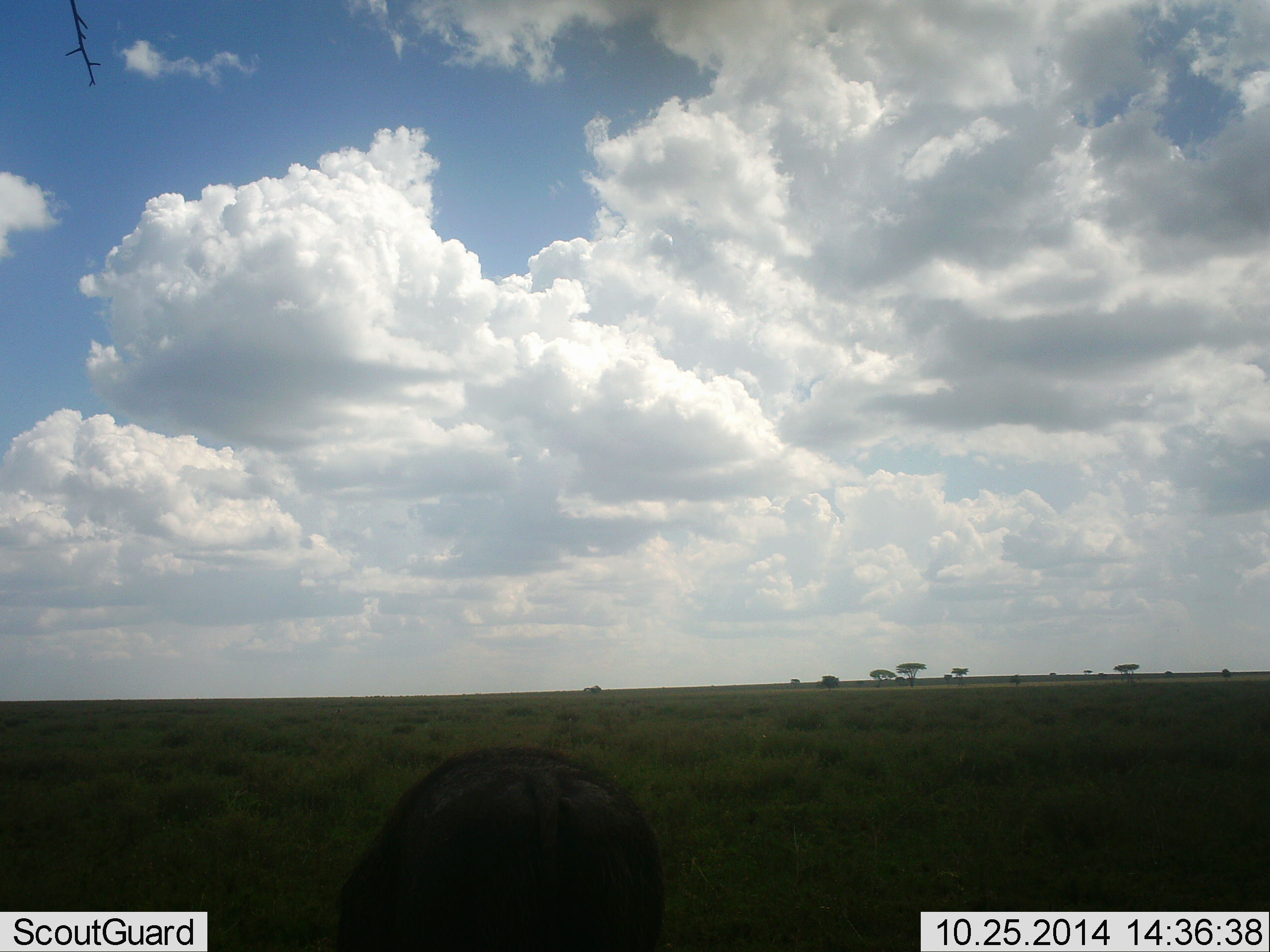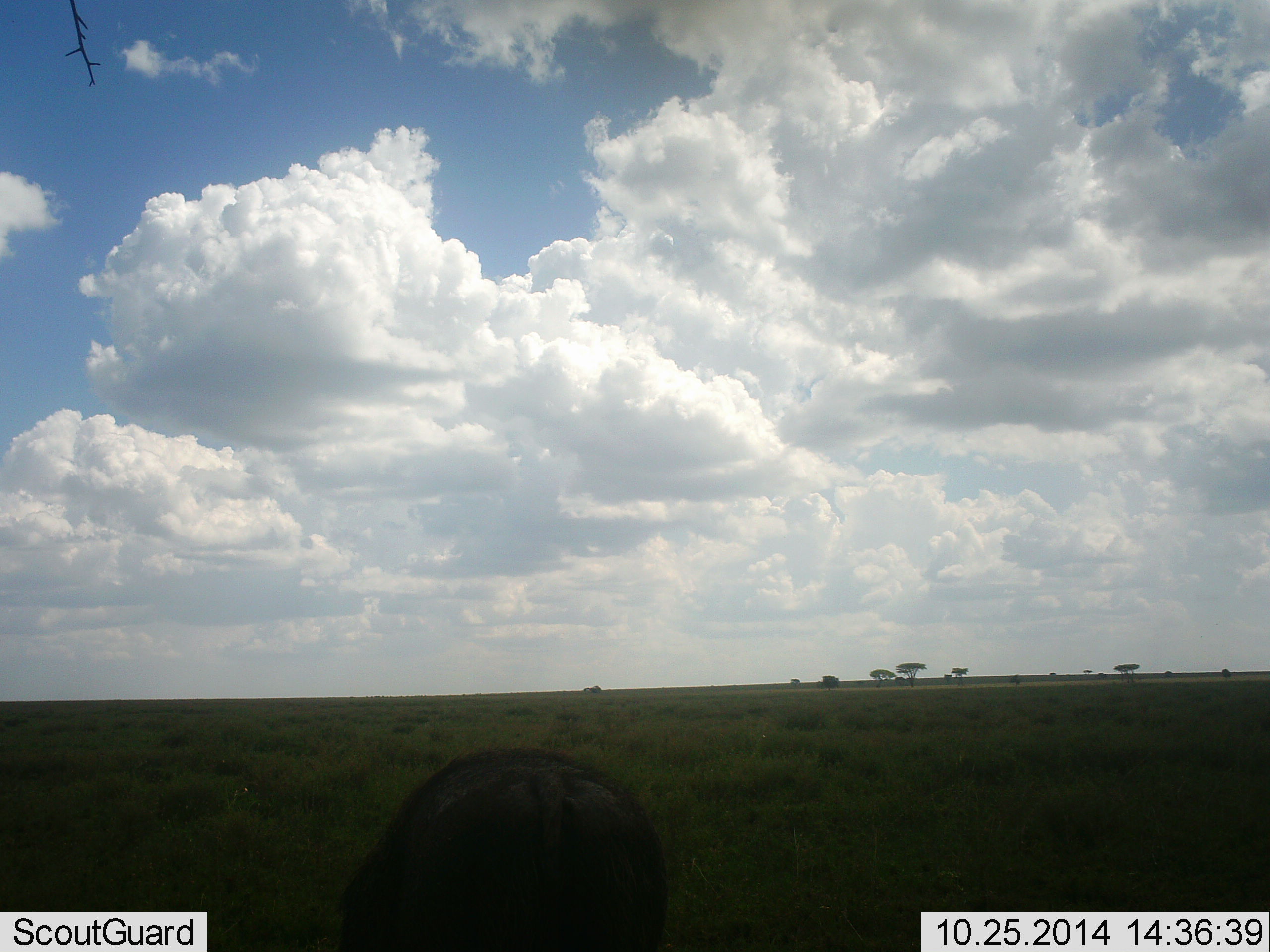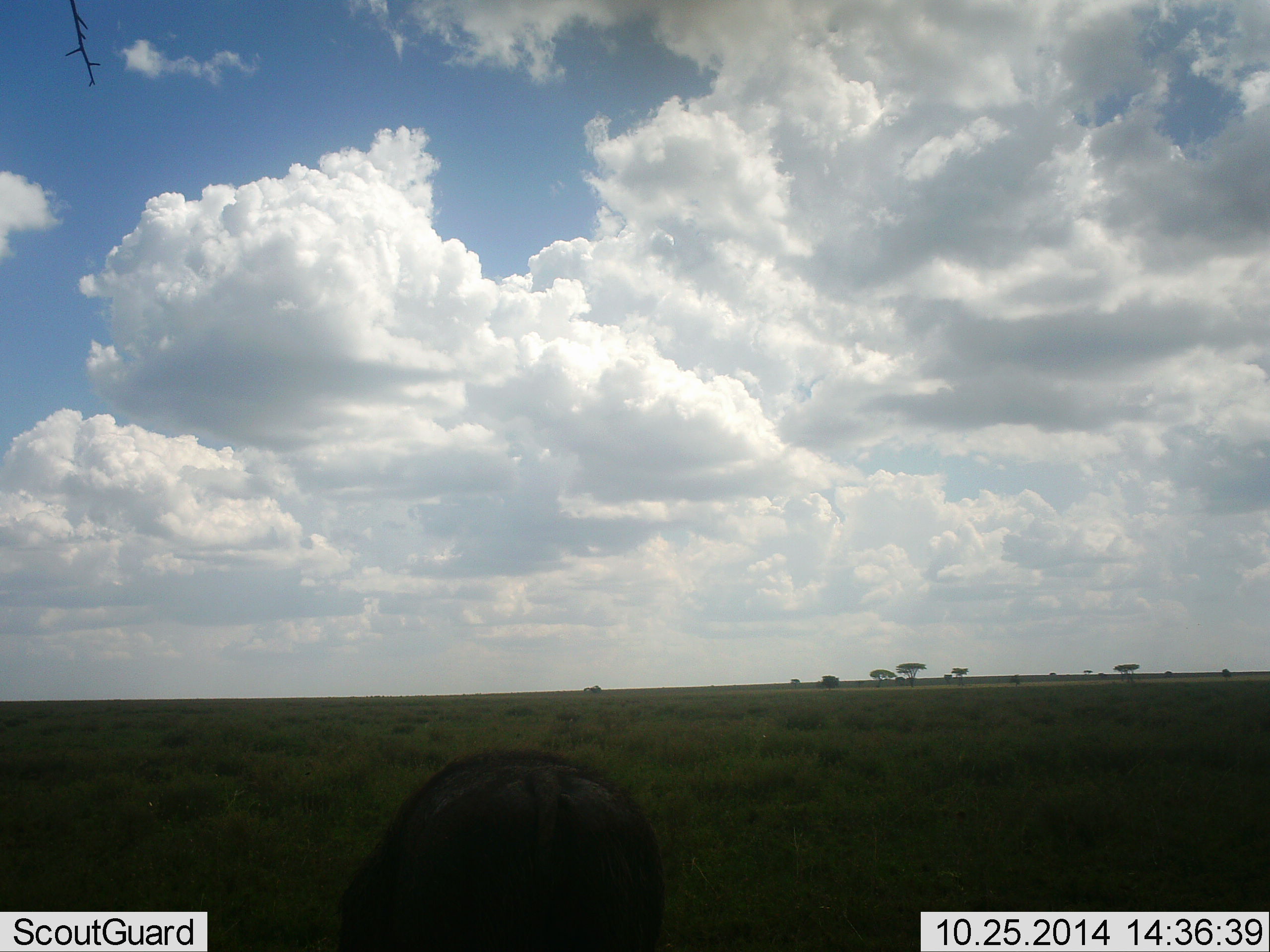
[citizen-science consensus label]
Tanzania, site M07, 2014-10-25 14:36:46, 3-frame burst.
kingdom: Animalia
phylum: Chordata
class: Mammalia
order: Artiodactyla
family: Suidae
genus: Phacochoerus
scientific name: Phacochoerus africanus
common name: warthog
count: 1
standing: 27%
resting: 0%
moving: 0%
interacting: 9%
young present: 0%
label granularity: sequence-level